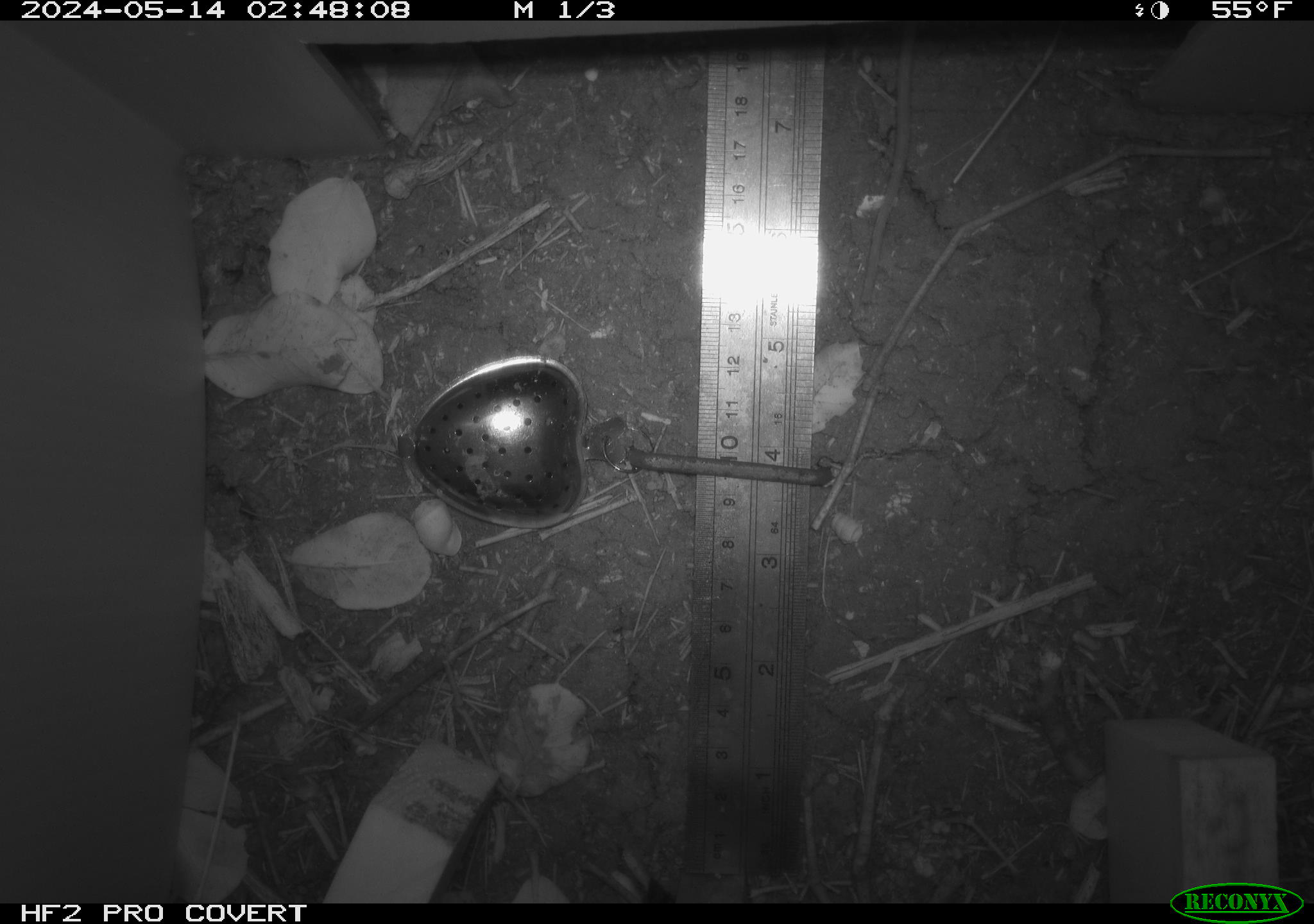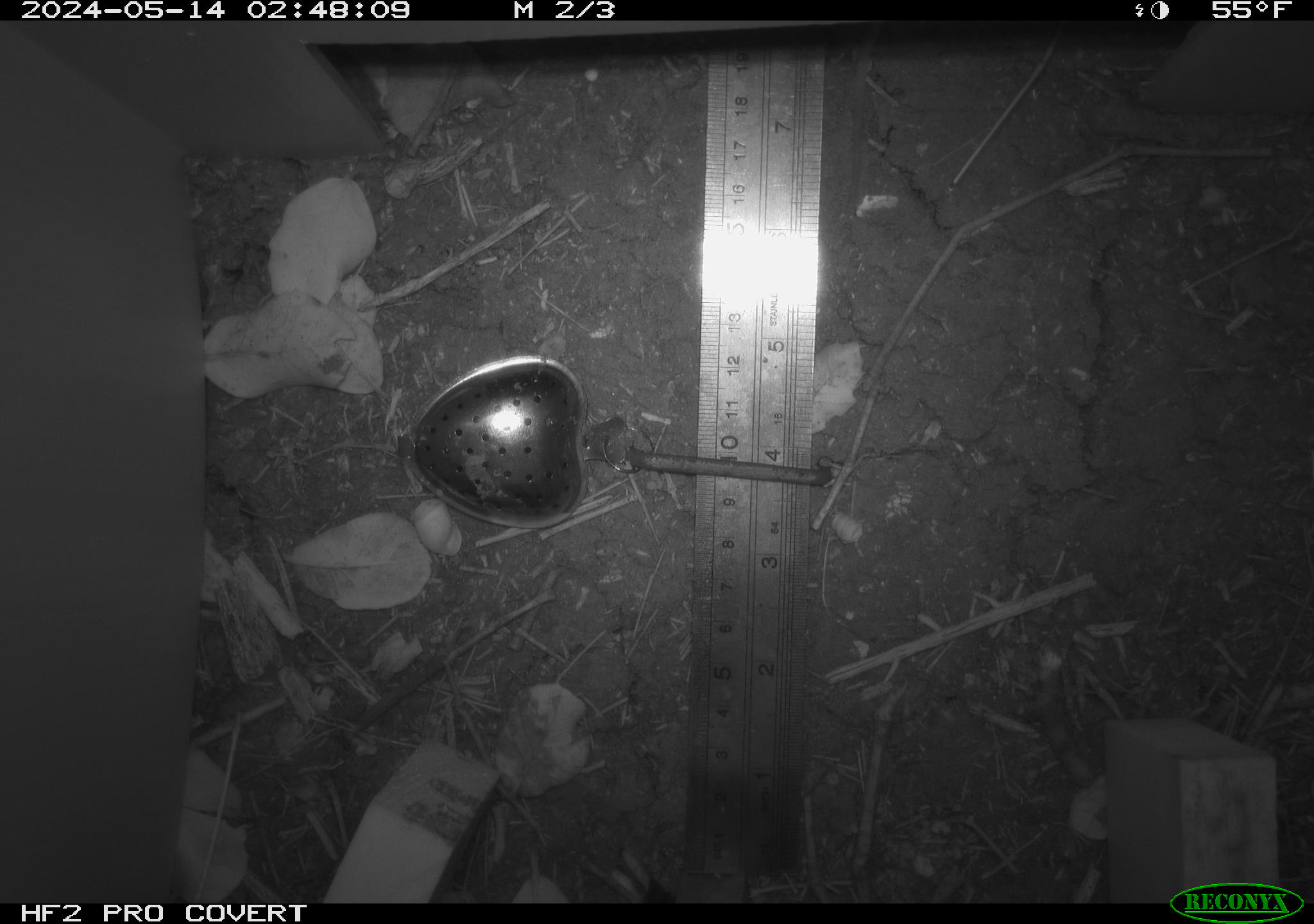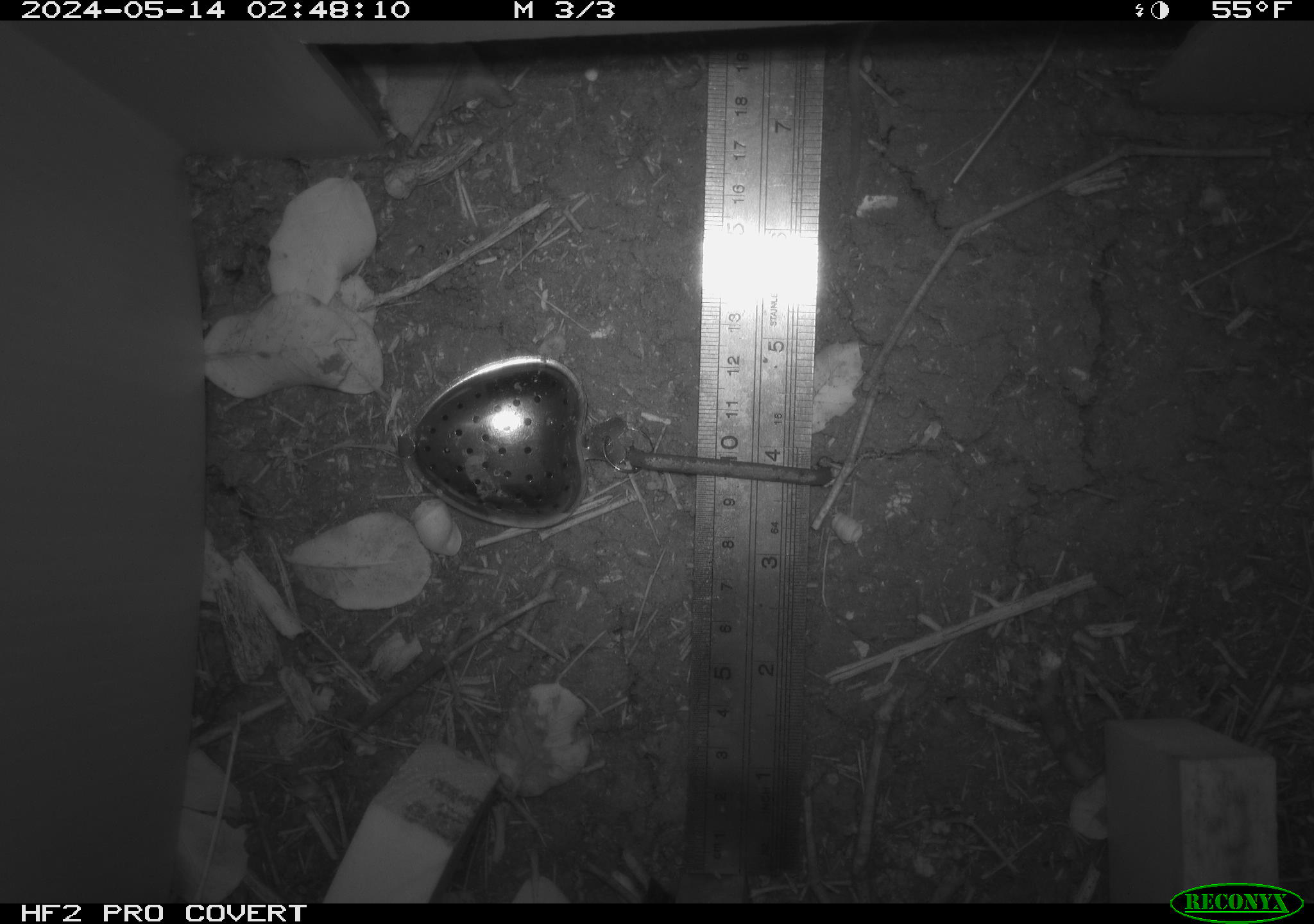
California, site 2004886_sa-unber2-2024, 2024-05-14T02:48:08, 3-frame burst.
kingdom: Animalia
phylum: Chordata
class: Mammalia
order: Rodentia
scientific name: Rodentia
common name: mouse species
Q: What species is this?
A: Mouse species (Rodentia).